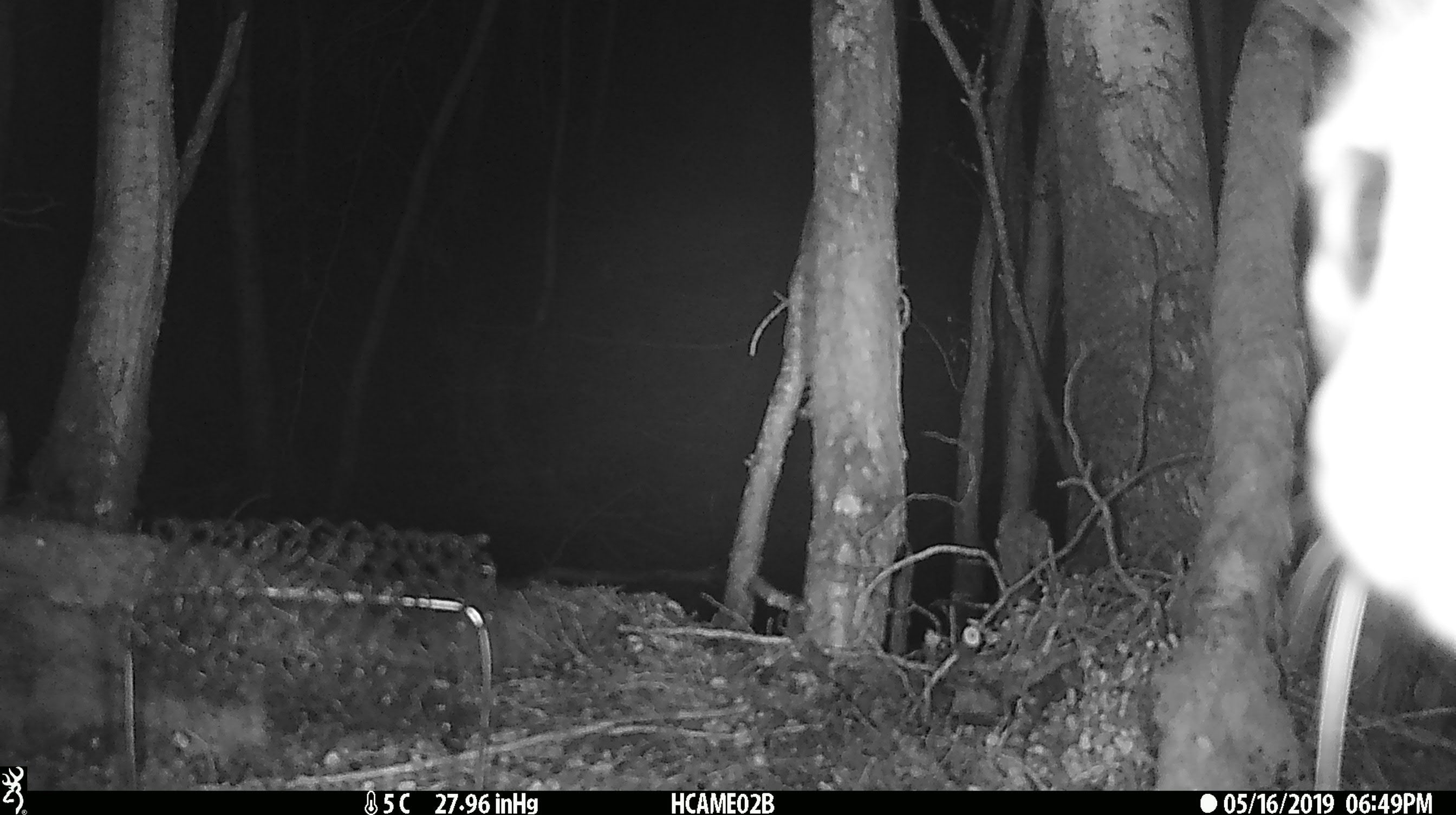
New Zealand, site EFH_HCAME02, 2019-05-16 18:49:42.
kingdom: Animalia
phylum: Chordata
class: Mammalia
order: Carnivora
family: Felidae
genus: Felis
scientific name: Felis catus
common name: domestic cat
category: cat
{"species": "cat (domestic cat) (Felis catus)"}